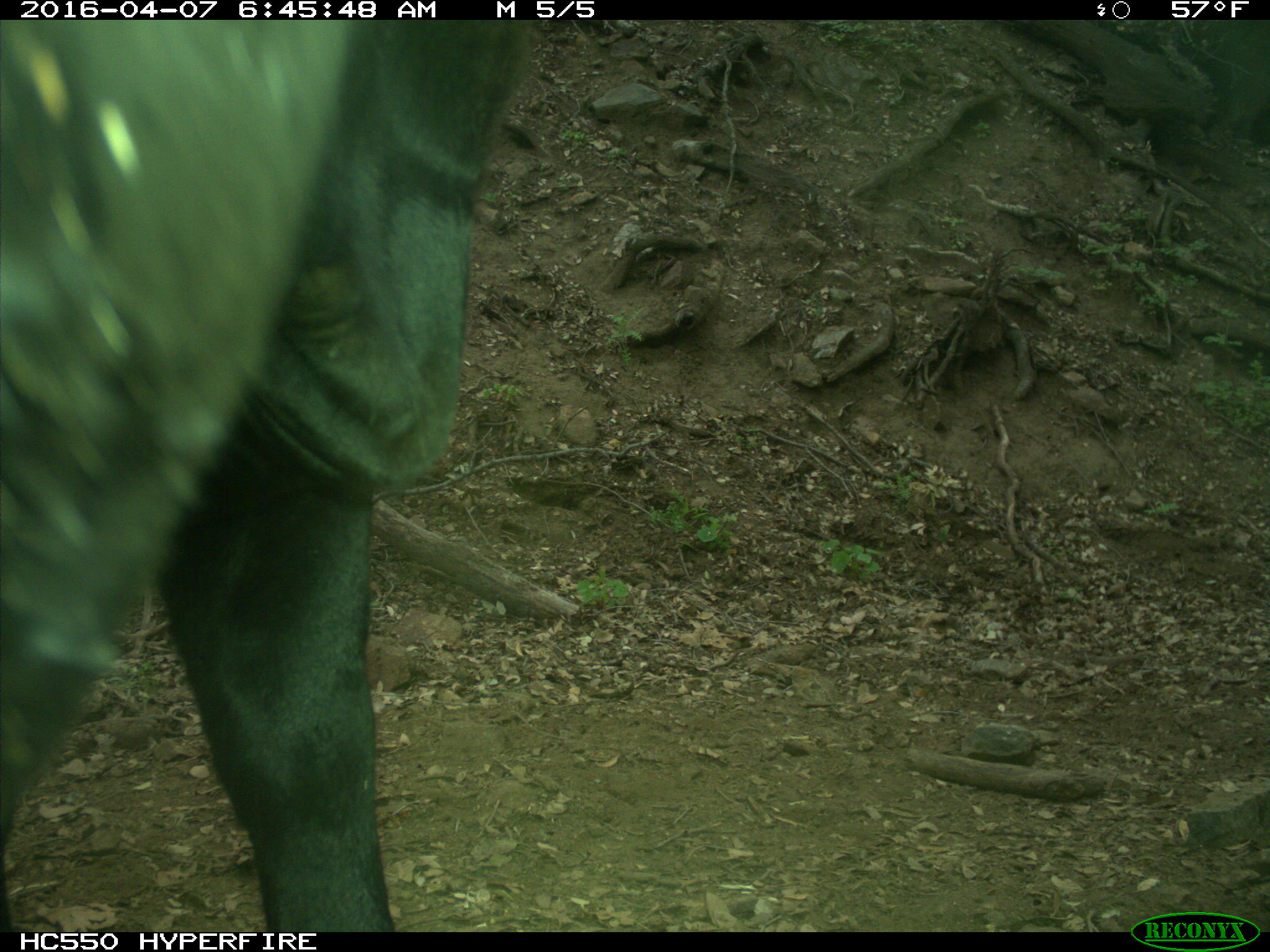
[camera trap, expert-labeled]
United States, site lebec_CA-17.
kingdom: Animalia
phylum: Chordata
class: Mammalia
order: Artiodactyla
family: Bovidae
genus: Bos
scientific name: Bos taurus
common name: domestic cow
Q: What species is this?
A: Bos taurus (domestic cow).